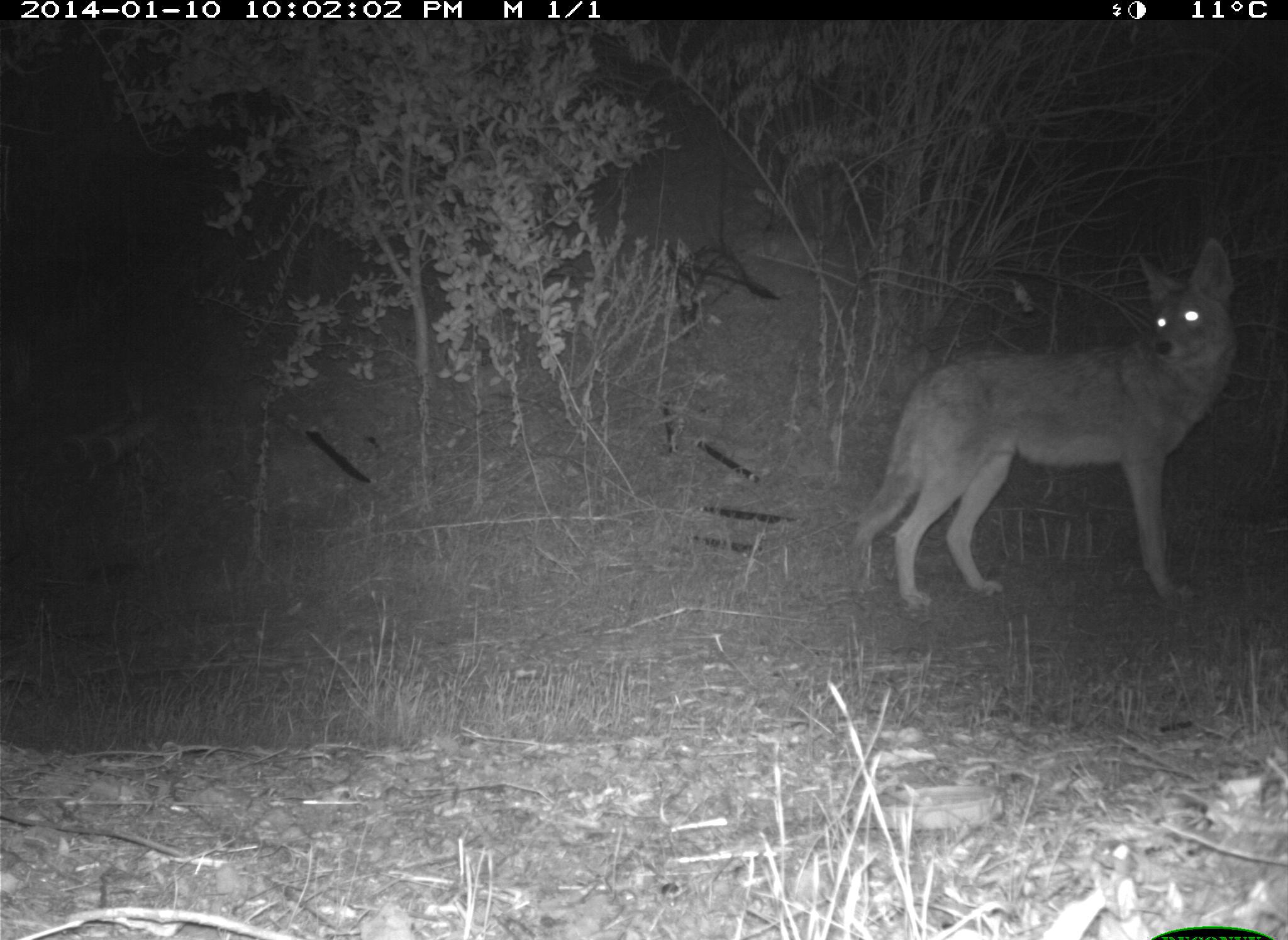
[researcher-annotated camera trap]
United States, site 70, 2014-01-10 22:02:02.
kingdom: Animalia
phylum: Chordata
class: Mammalia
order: Carnivora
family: Canidae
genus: Canis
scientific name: Canis latrans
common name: coyote